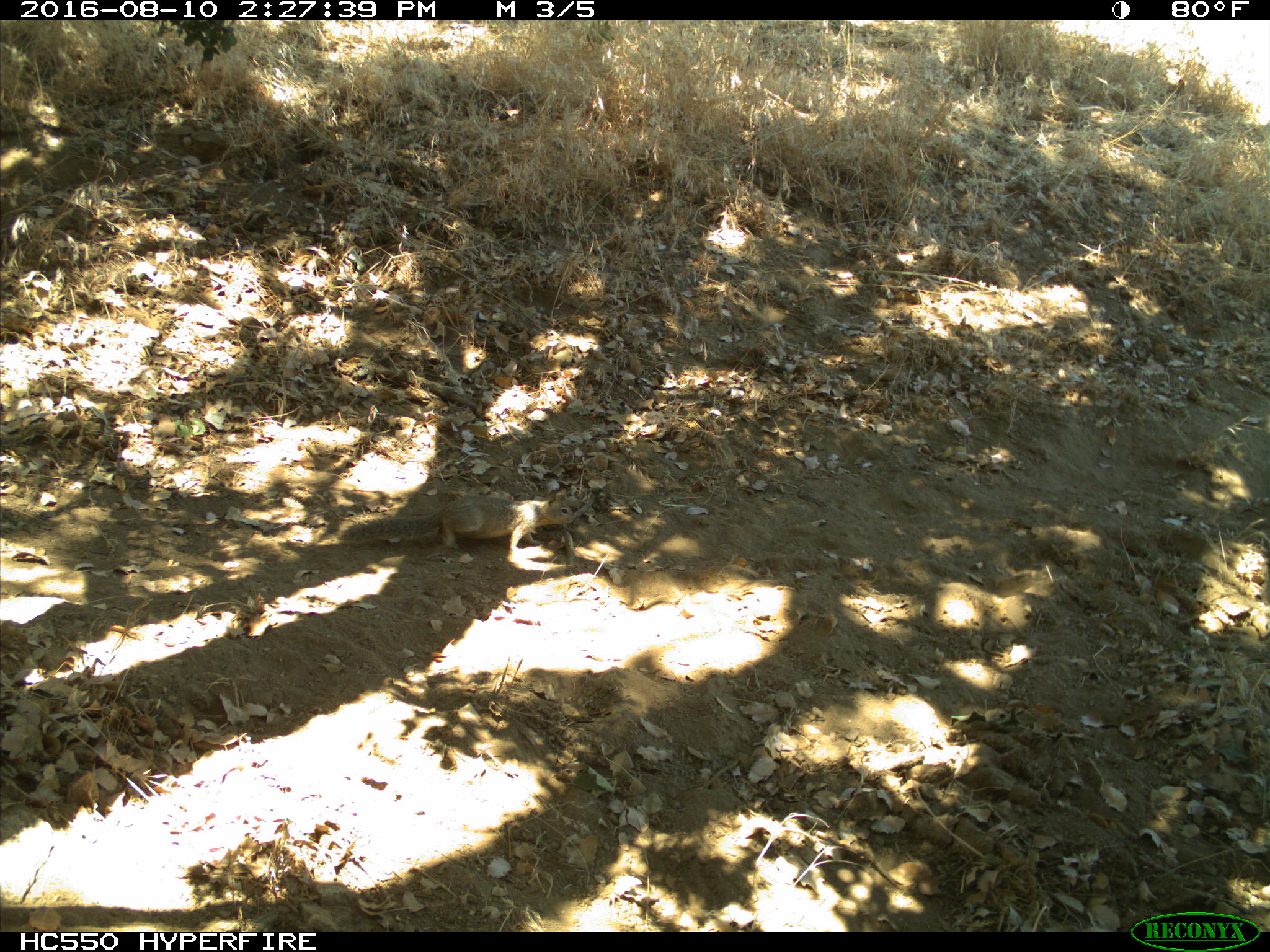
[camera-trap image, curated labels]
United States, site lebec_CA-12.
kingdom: Animalia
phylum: Chordata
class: Mammalia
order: Rodentia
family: Sciuridae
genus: Otospermophilus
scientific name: Otospermophilus beecheyi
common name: california ground squirrel